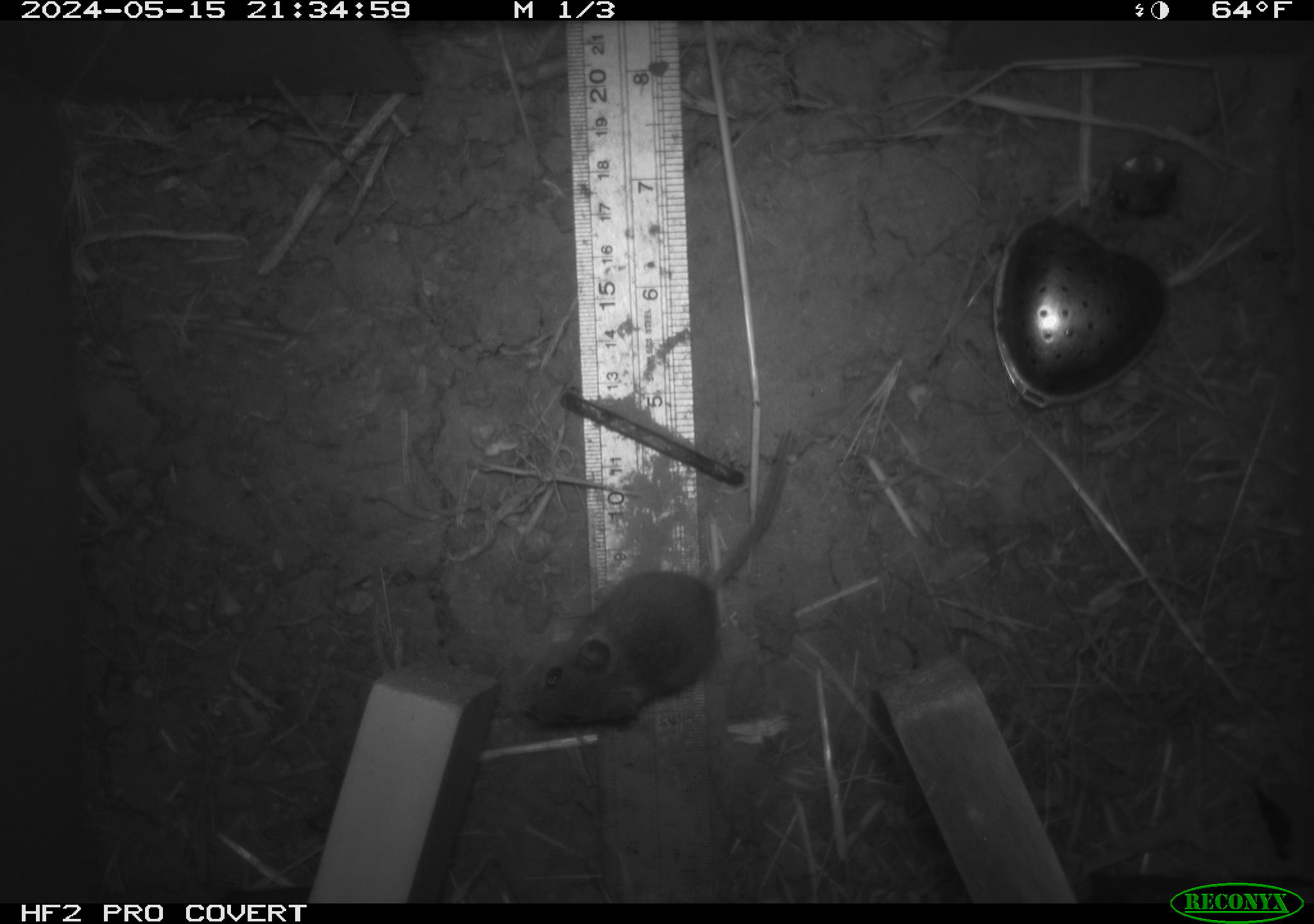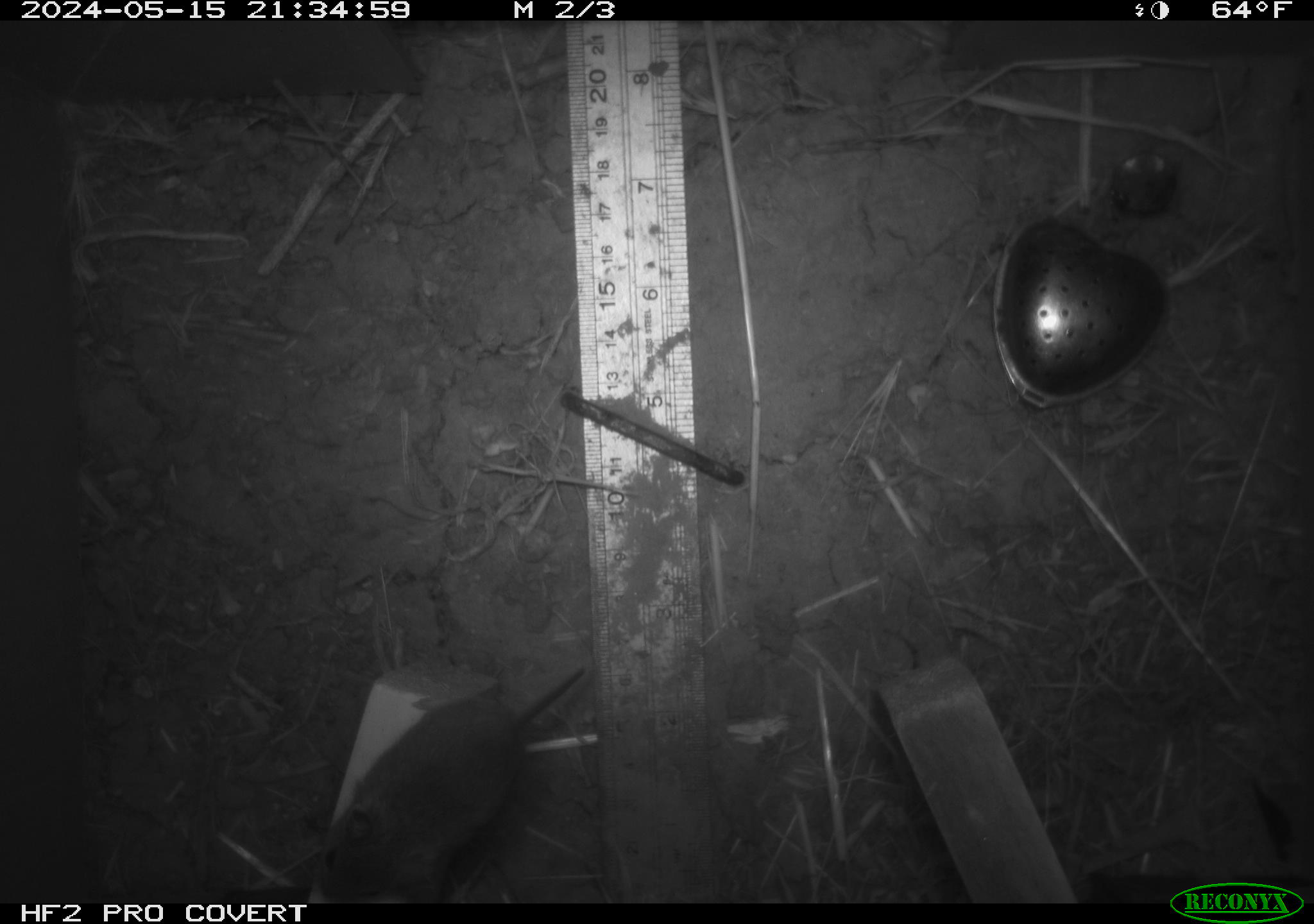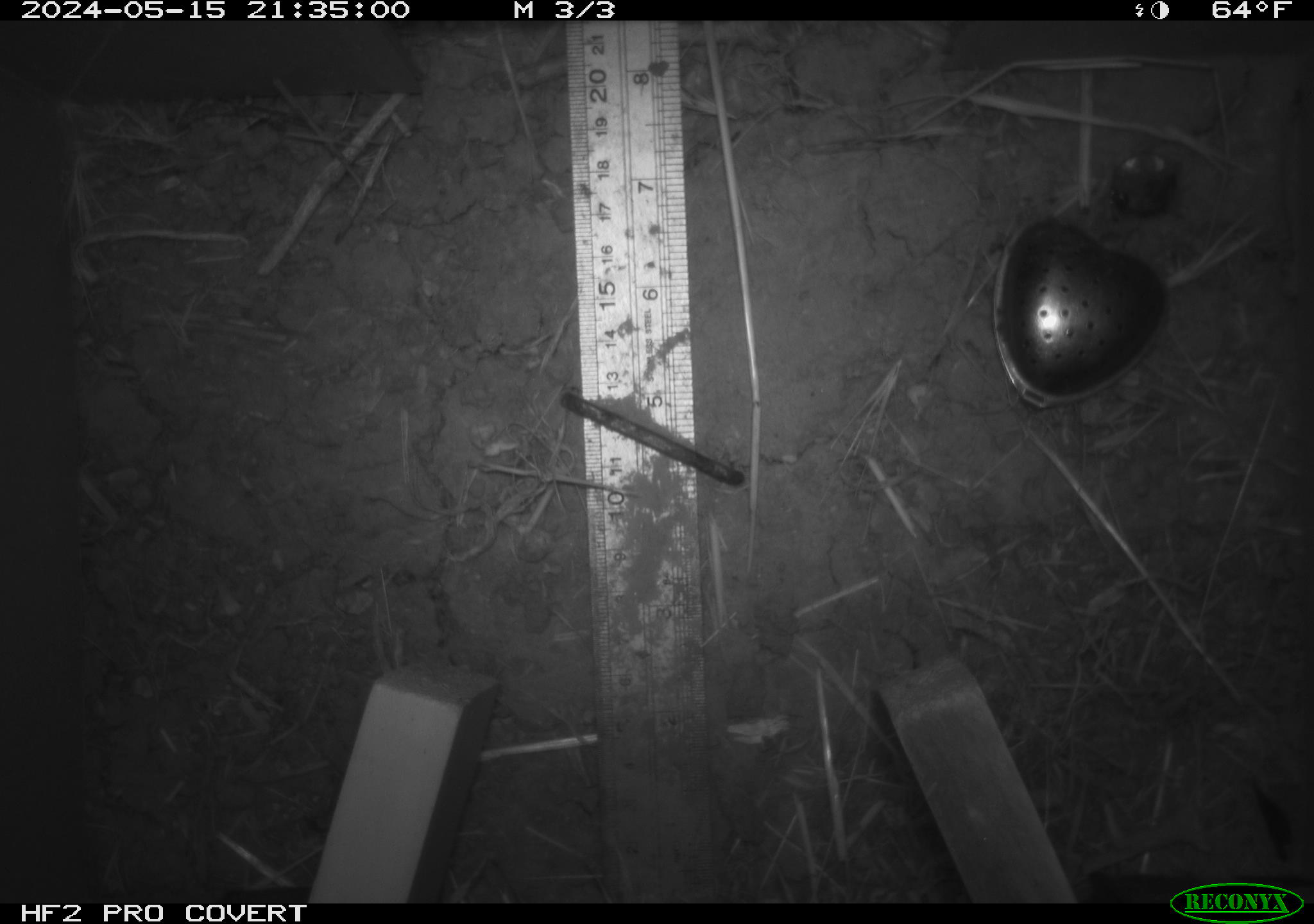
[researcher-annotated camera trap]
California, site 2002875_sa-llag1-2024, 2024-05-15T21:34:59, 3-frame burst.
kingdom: Animalia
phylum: Chordata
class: Mammalia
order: Rodentia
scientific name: Rodentia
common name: mouse species